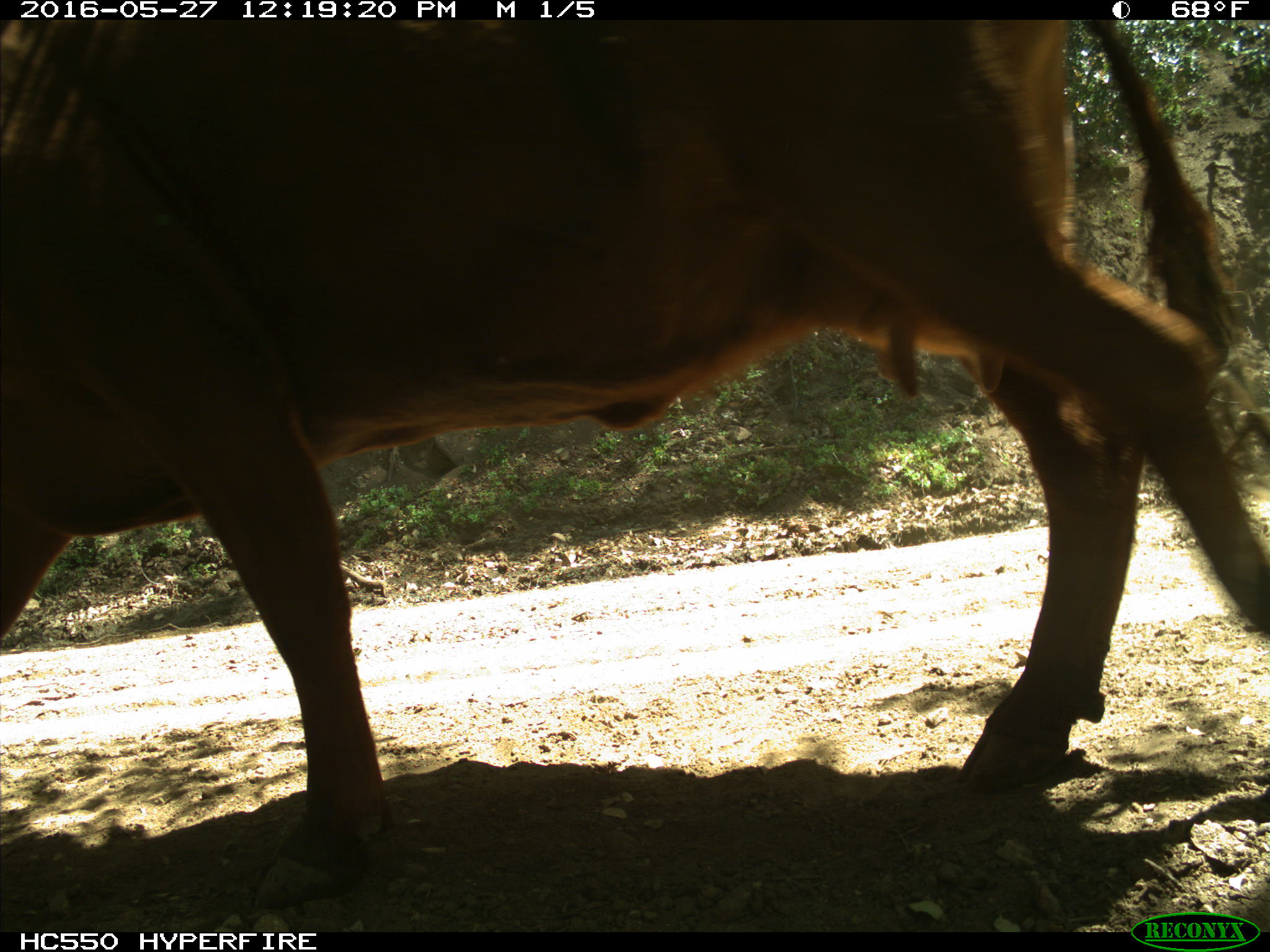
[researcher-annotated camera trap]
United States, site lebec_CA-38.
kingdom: Animalia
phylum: Chordata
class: Mammalia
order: Artiodactyla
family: Bovidae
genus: Bos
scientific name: Bos taurus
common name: domestic cow